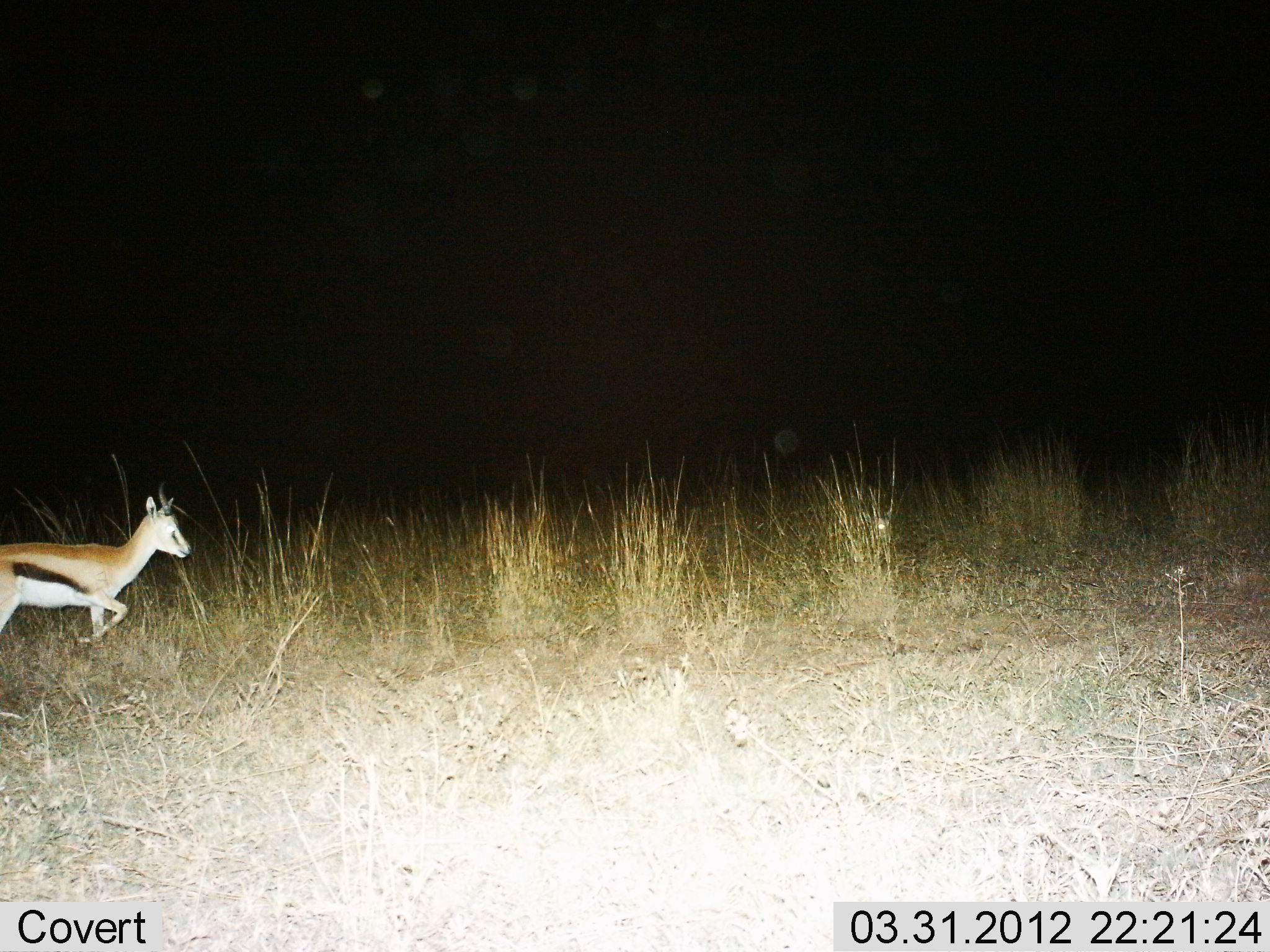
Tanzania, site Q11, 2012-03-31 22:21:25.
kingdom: Animalia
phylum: Chordata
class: Mammalia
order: Artiodactyla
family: Bovidae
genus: Eudorcas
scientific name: Eudorcas thomsonii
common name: thomson's gazelle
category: gazellethomsons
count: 1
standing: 10%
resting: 0%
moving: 90%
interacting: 0%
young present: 0%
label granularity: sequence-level